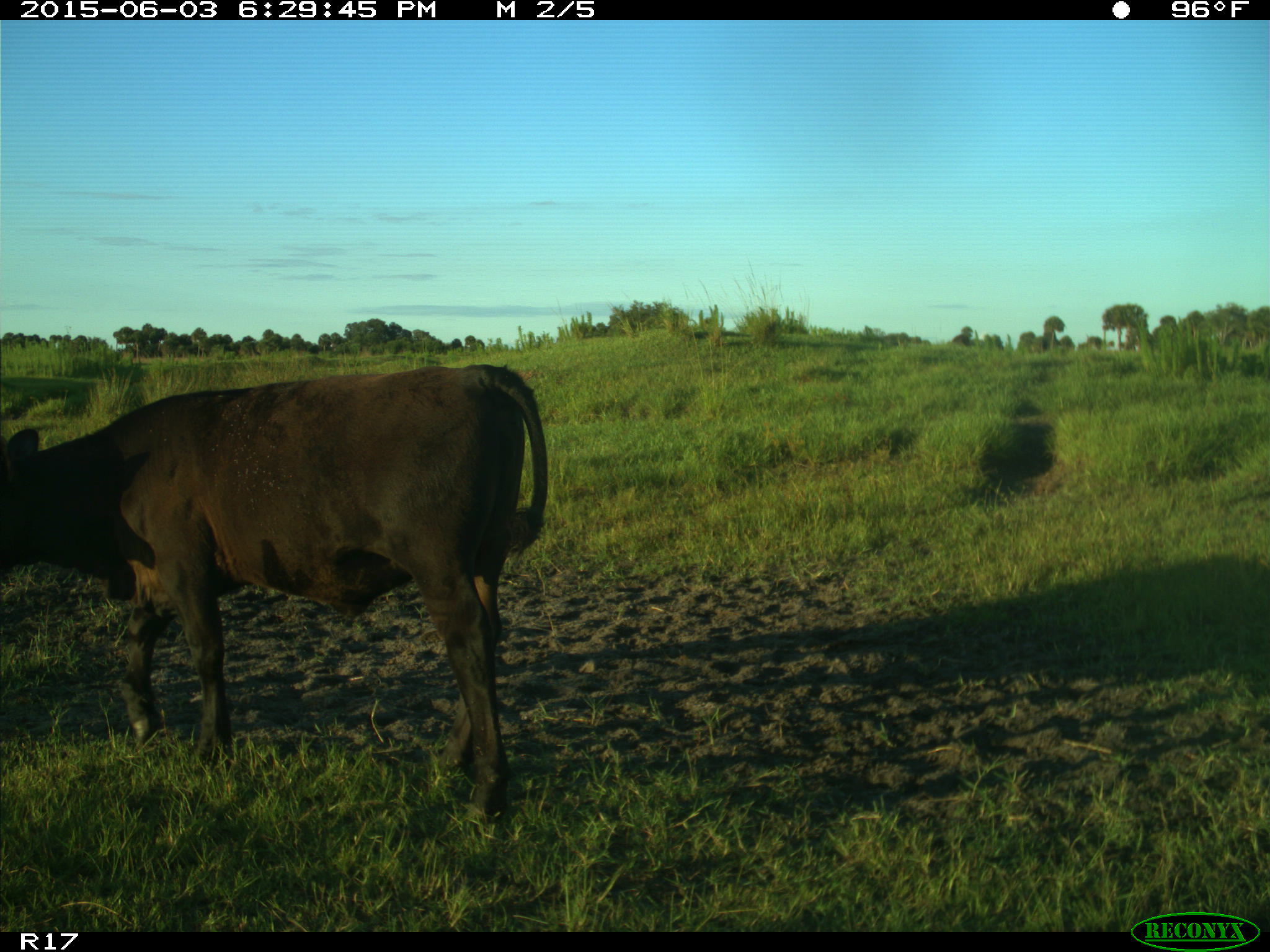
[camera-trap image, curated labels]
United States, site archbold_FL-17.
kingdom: Animalia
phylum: Chordata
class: Mammalia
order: Artiodactyla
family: Bovidae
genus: Bos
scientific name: Bos taurus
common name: domestic cow